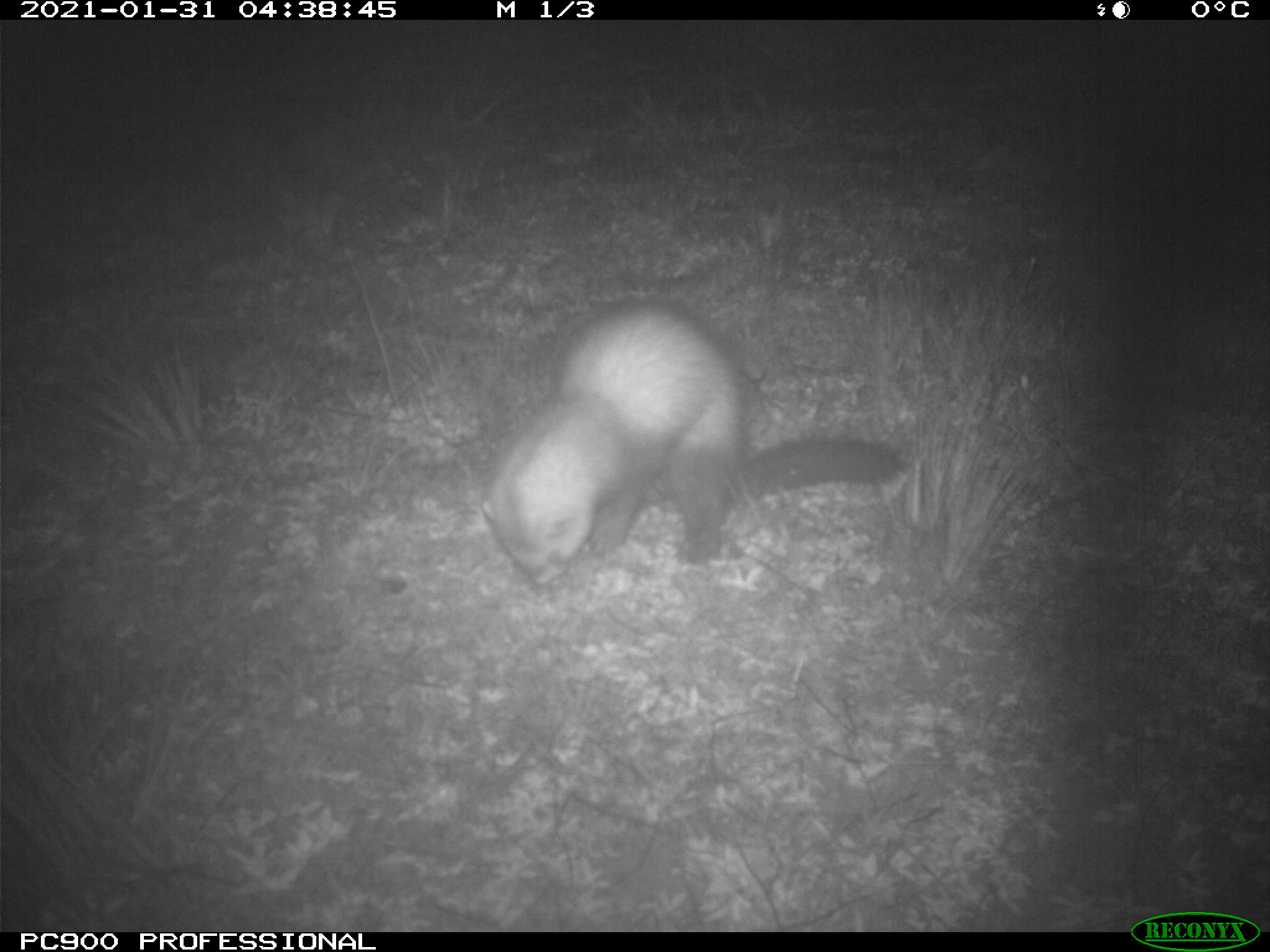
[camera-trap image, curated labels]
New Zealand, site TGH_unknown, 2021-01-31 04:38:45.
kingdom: Animalia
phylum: Chordata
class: Mammalia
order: Carnivora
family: Mustelidae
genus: Mustela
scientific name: Mustela furo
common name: ferret